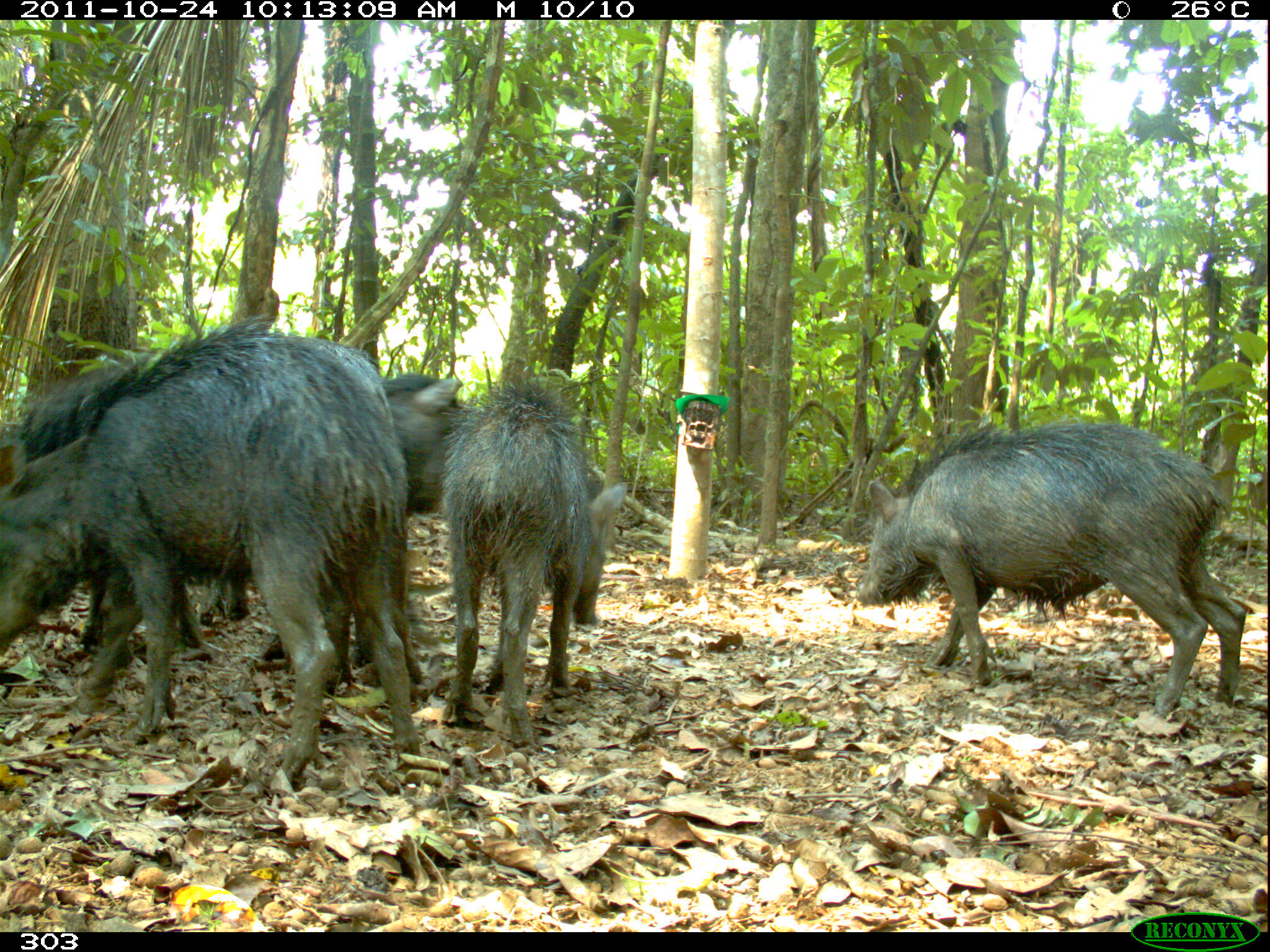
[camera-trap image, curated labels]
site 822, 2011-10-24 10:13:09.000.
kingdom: Animalia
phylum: Chordata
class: Mammalia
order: Artiodactyla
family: Tayassuidae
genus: Tayassu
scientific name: Tayassu pecari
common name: white-lipped peccary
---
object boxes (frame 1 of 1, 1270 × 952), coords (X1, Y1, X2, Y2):
tayassu pecari: (0, 323, 421, 785); (81, 359, 464, 684); (850, 417, 1247, 726); (432, 379, 627, 747)